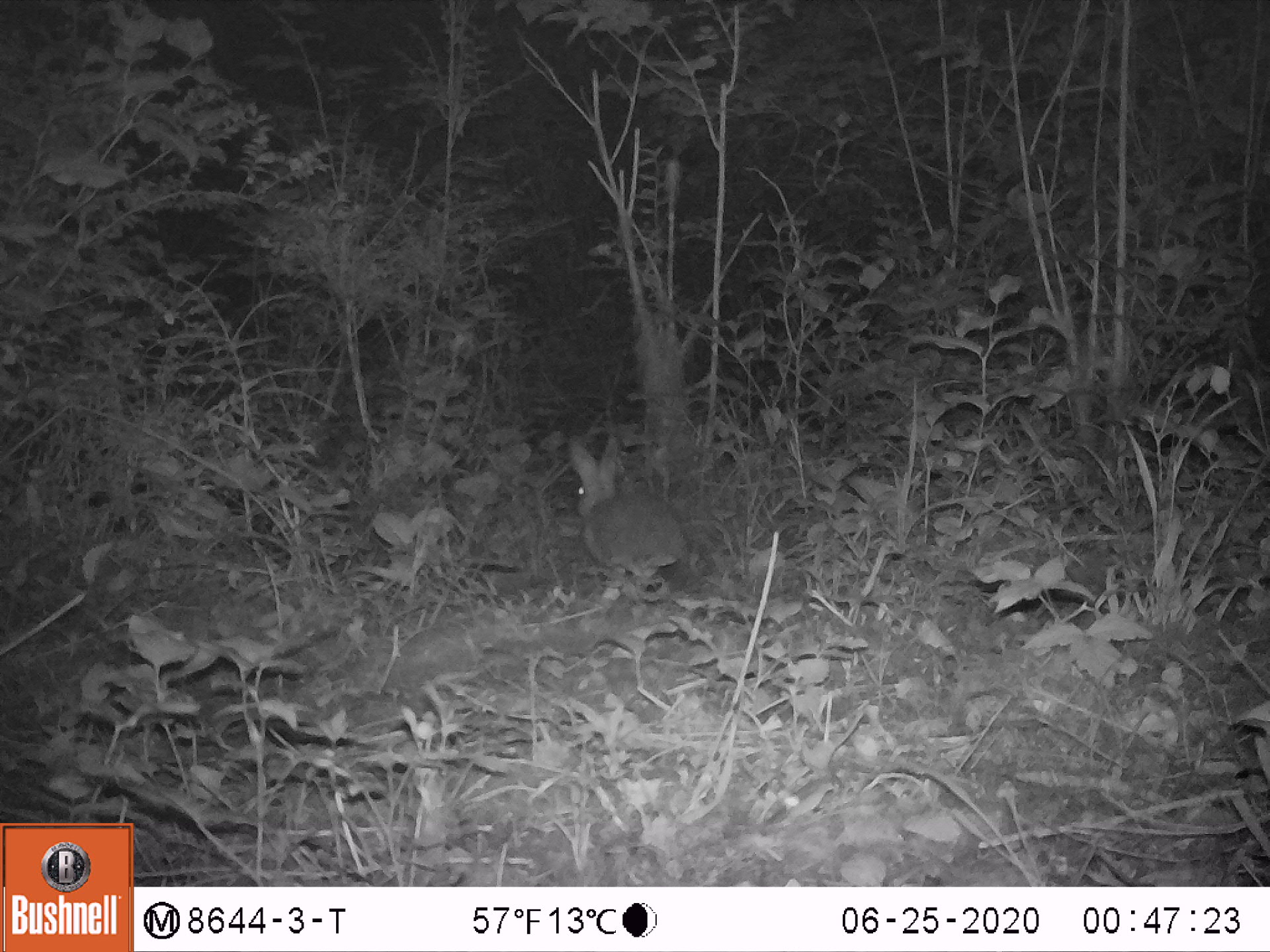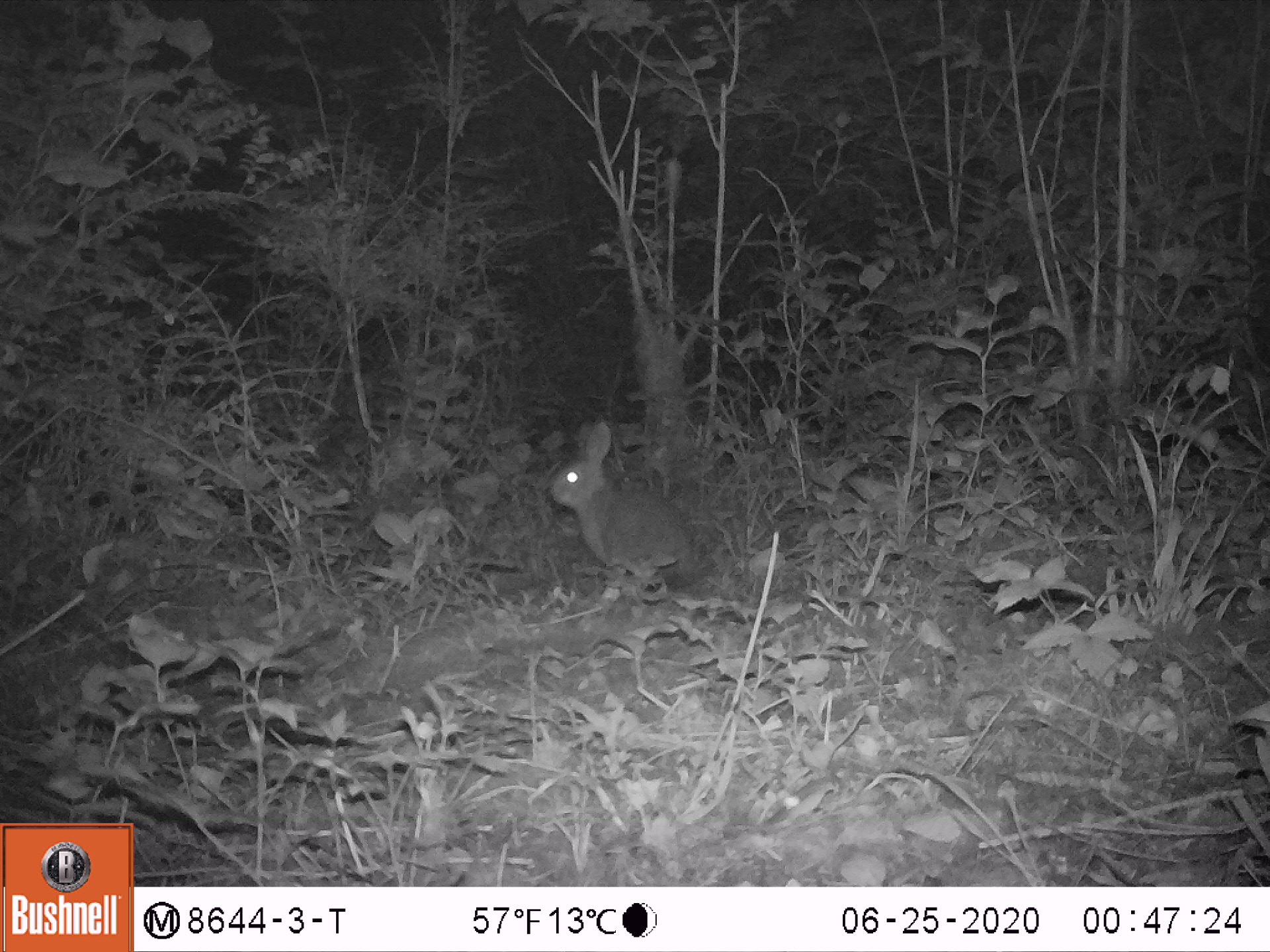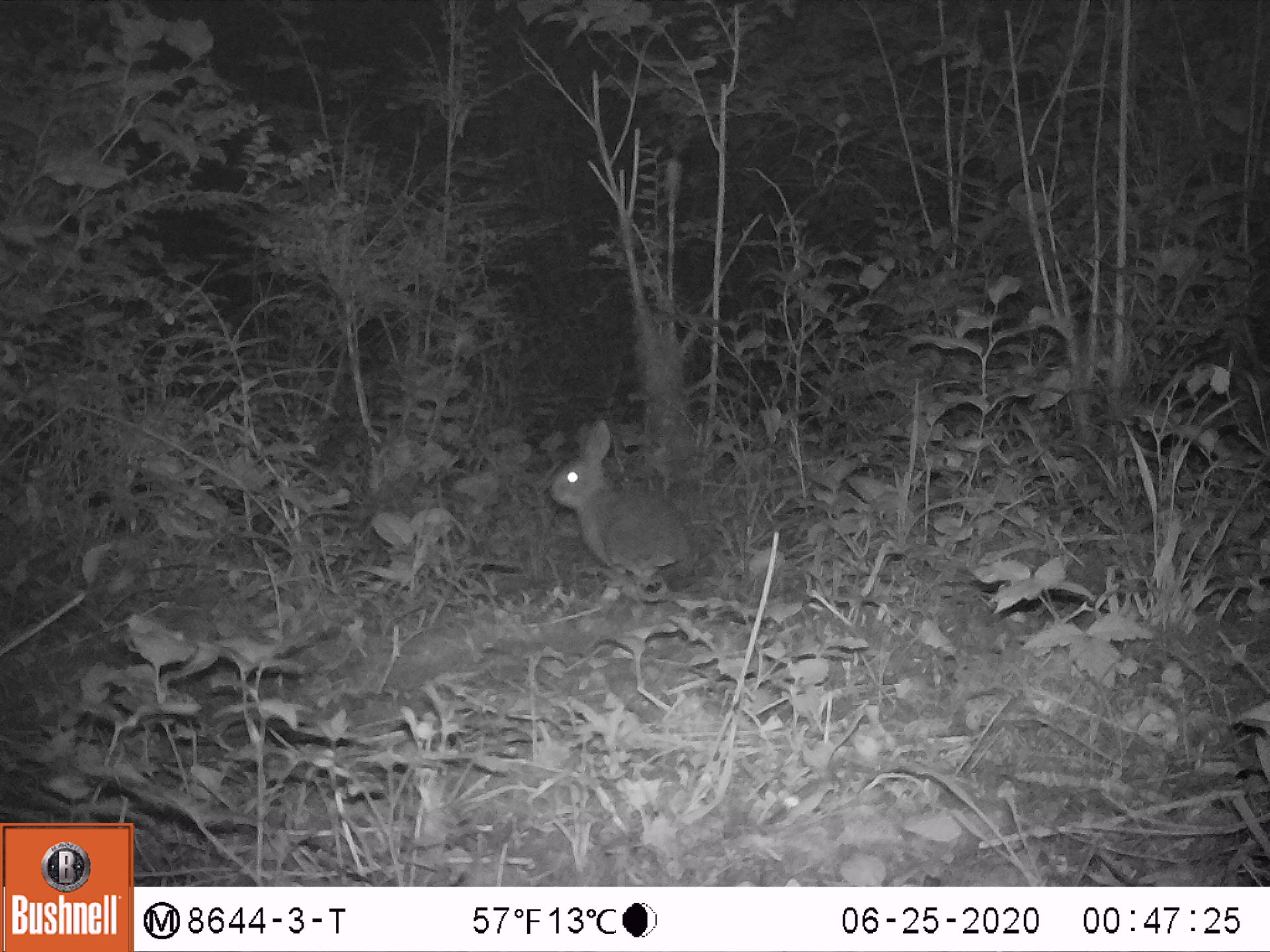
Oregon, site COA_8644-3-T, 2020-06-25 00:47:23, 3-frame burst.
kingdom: Animalia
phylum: Chordata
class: Mammalia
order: Lagomorpha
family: Leporidae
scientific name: Leporidae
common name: hares and rabbits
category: leporidae family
Leporidae family (hares and rabbits) (Leporidae).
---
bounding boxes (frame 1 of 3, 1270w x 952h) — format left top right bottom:
leporidae family: 557 429 688 590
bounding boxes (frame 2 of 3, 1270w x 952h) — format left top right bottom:
leporidae family: 546 414 703 593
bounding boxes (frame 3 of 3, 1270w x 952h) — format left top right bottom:
leporidae family: 545 413 688 588